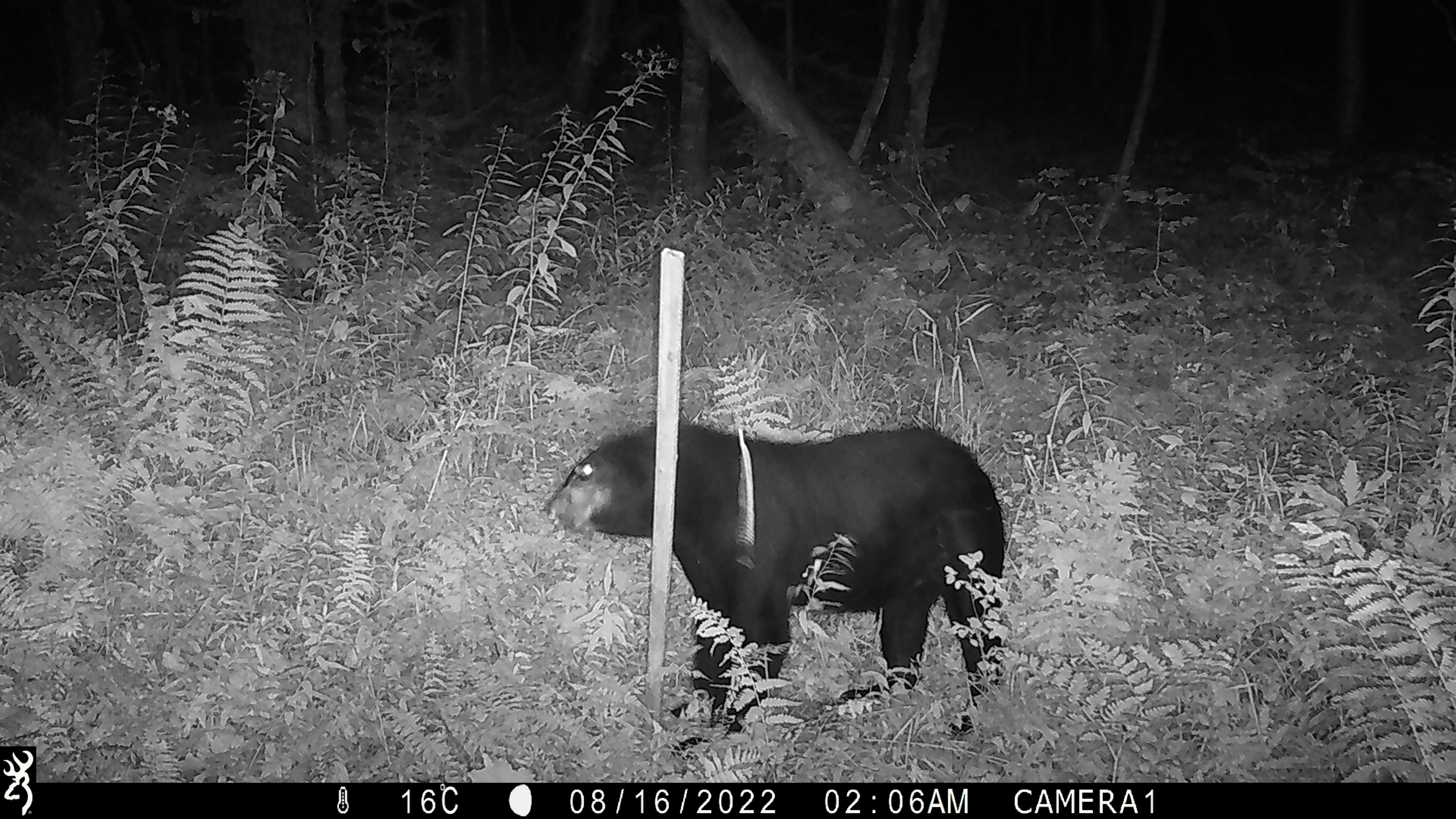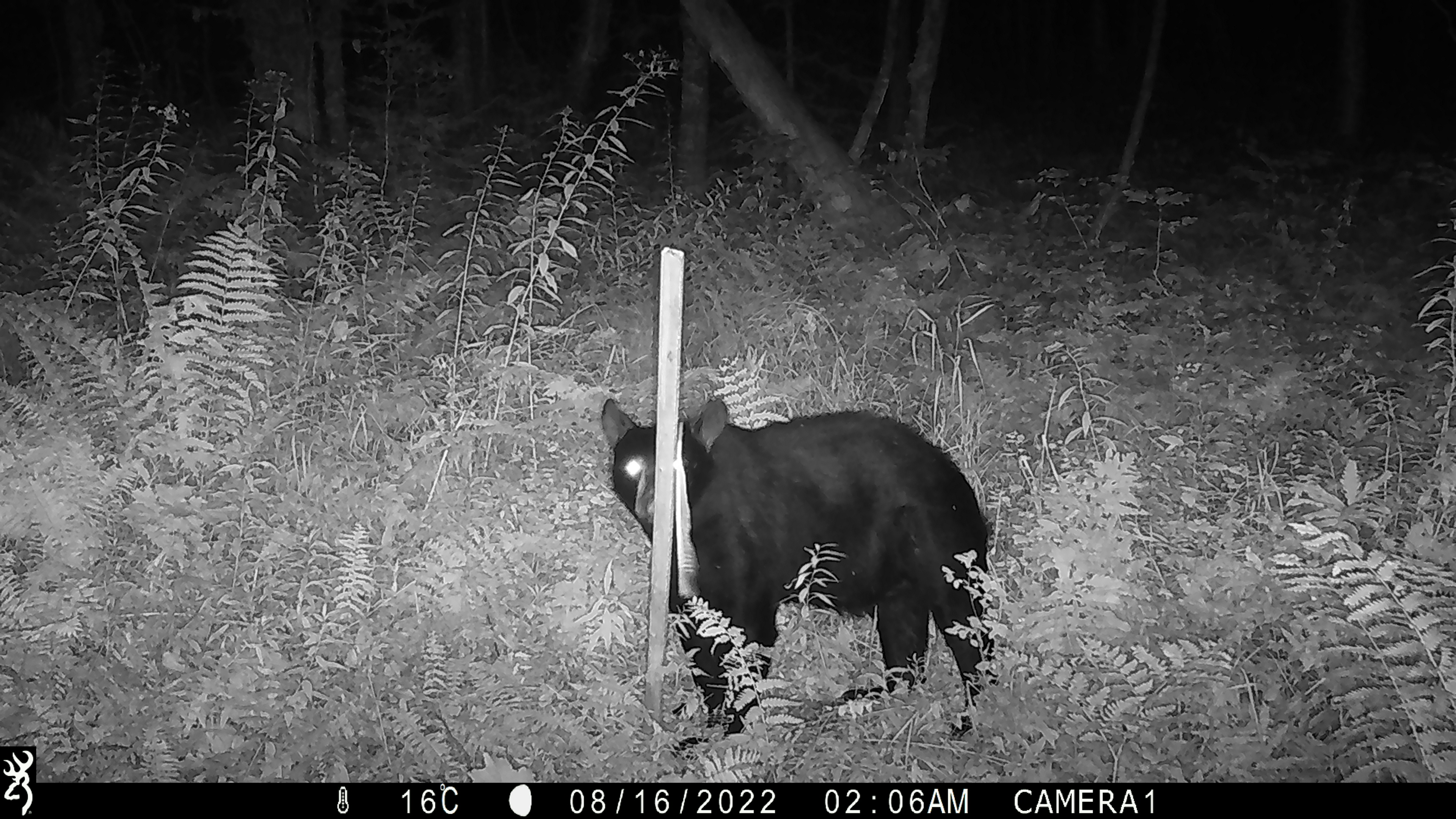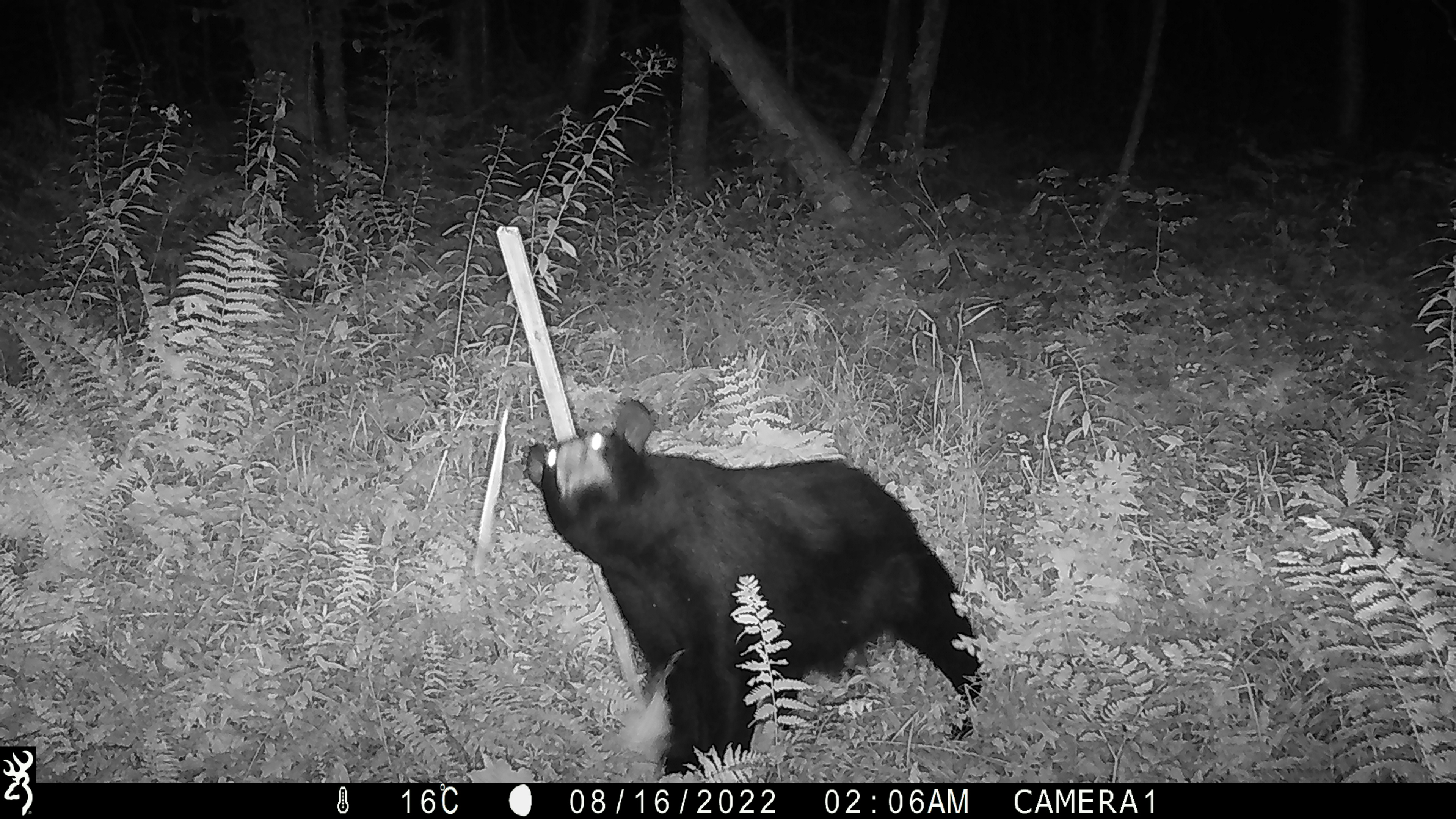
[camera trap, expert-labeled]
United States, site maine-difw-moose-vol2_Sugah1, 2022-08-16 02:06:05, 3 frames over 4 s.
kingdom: Animalia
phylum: Chordata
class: Mammalia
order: Carnivora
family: Ursidae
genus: Ursus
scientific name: Ursus americanus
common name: black bear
Black bear (Ursus americanus).